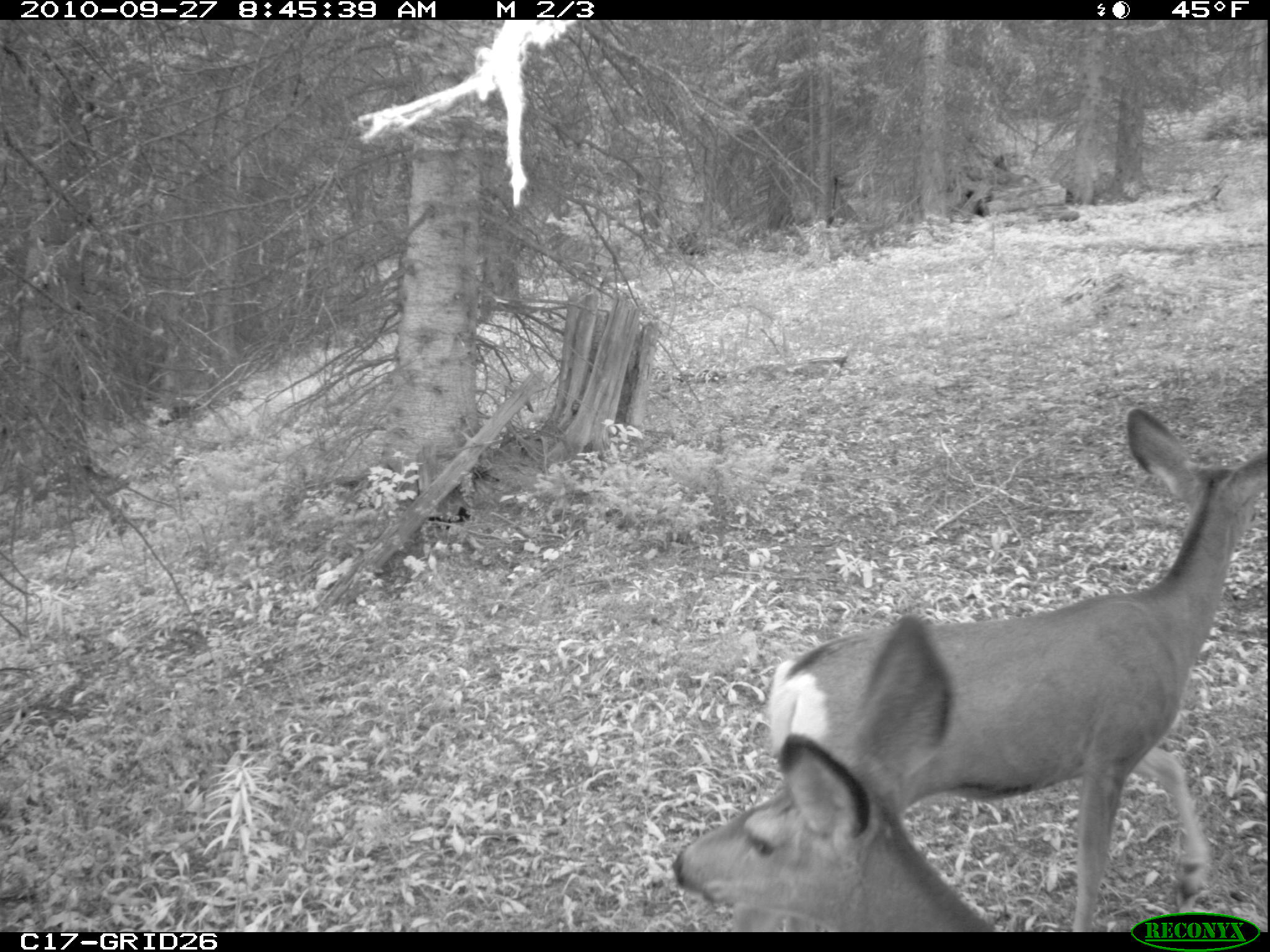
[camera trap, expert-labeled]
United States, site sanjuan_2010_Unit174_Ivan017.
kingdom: Animalia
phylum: Chordata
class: Mammalia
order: Artiodactyla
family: Cervidae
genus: Odocoileus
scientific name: Odocoileus hemionus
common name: mule deer